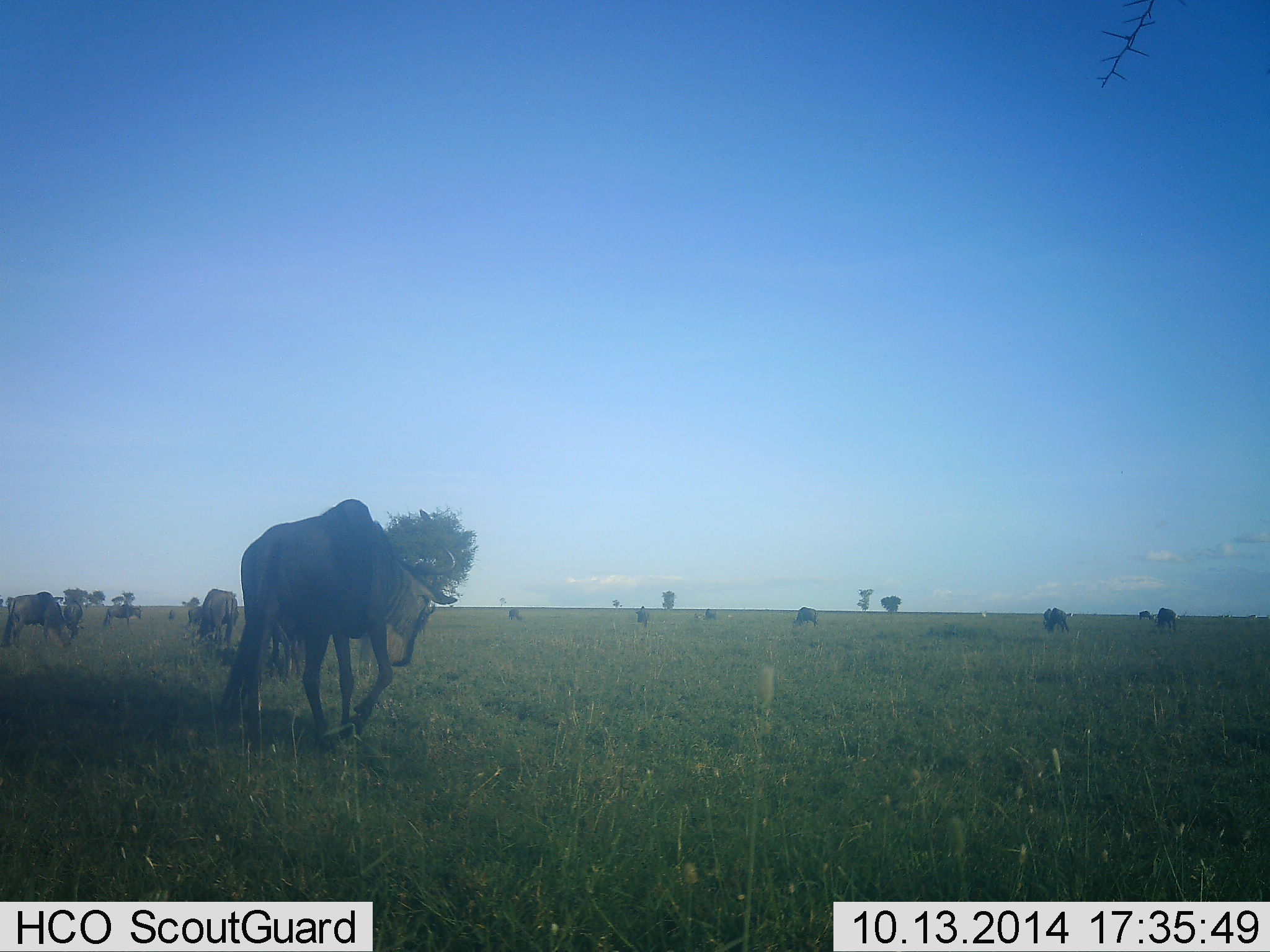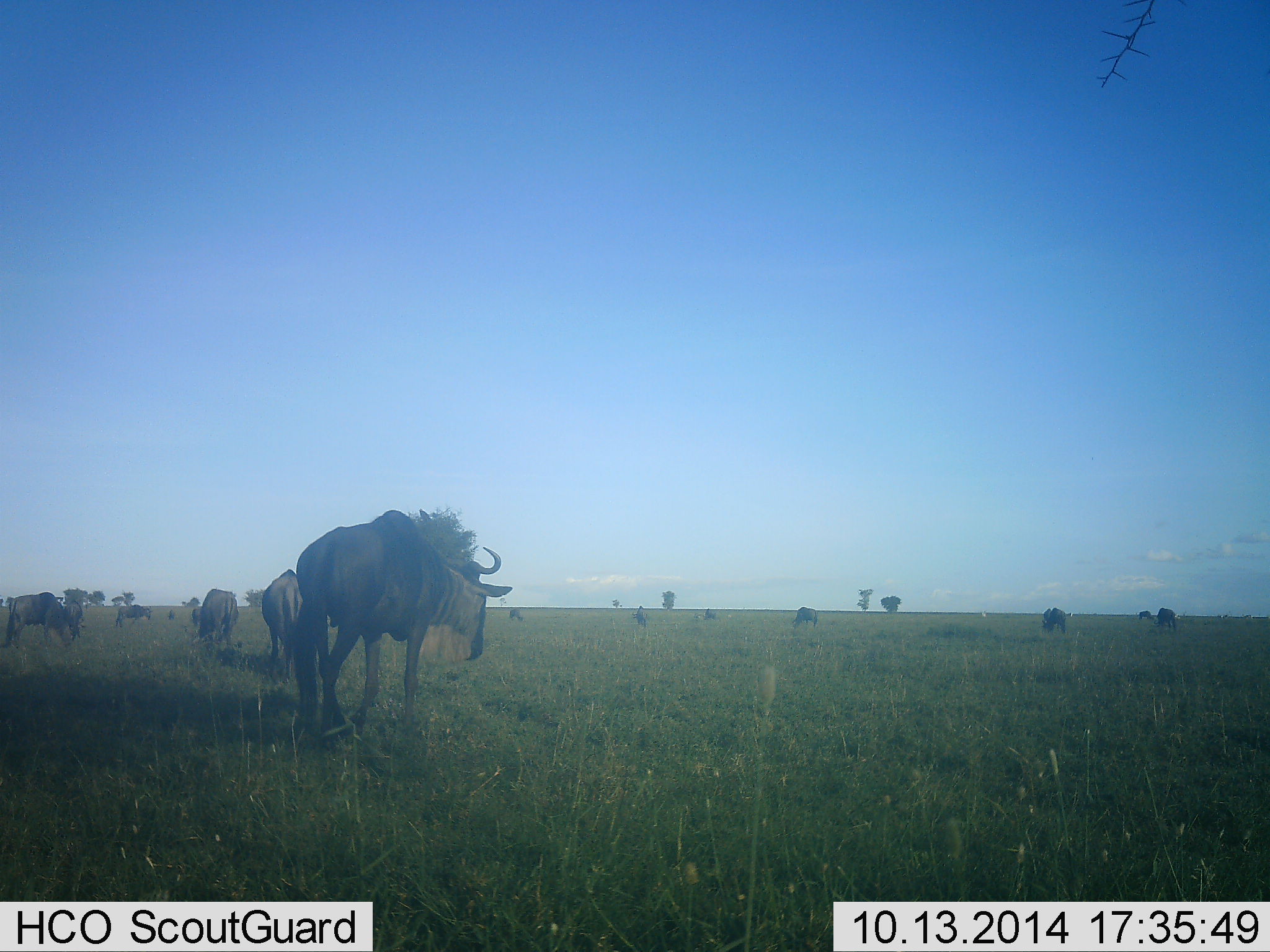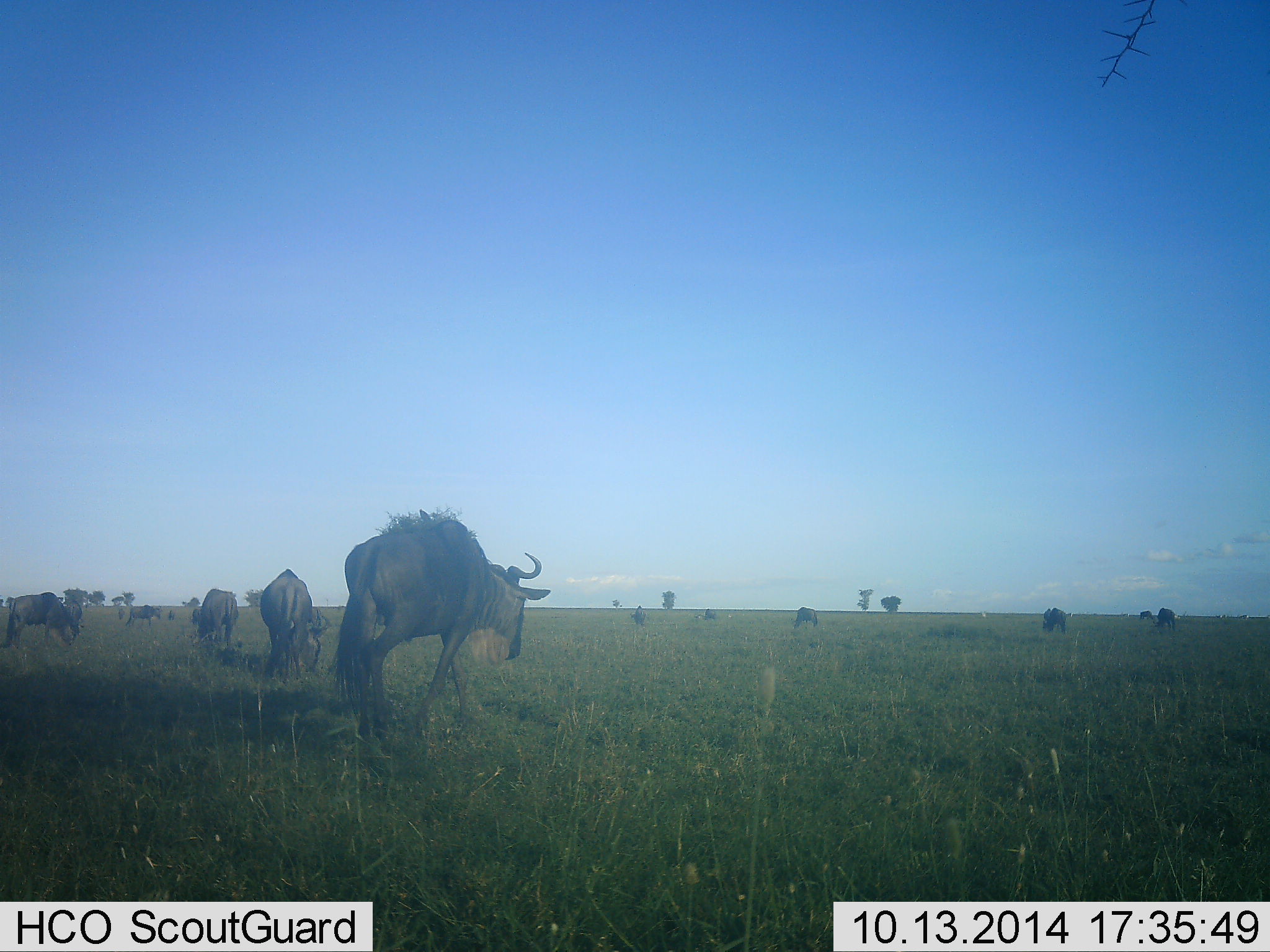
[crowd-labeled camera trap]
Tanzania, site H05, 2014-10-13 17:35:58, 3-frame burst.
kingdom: Animalia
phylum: Chordata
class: Mammalia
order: Artiodactyla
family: Bovidae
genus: Connochaetes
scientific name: Connochaetes taurinus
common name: blue wildebeest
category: wildebeest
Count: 11-50.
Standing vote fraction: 64%.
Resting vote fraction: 0%.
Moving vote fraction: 82%.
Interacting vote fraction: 0%.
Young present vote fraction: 0%.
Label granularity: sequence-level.